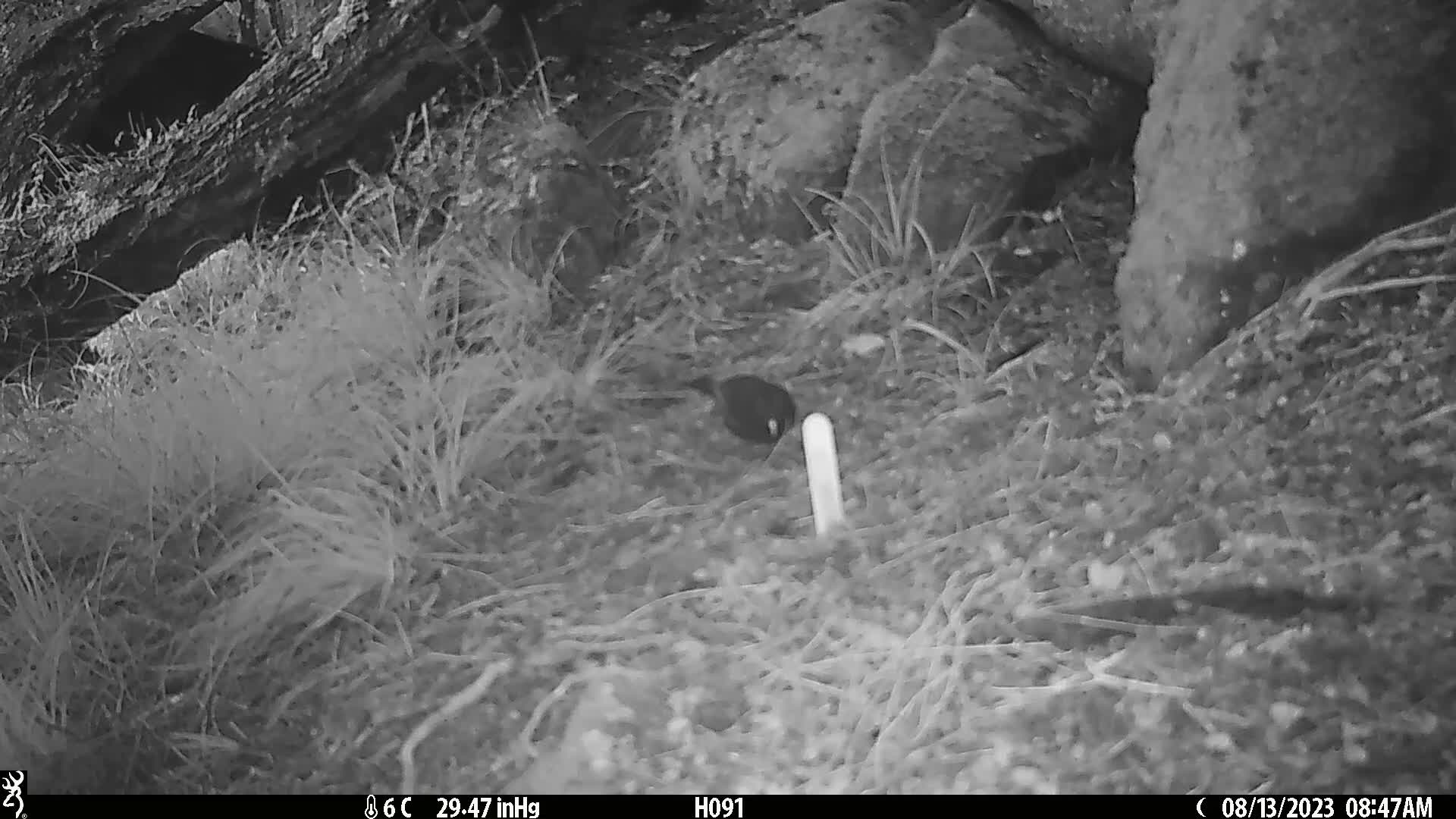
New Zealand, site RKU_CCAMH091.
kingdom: Animalia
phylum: Chordata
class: Aves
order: Passeriformes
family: Turdidae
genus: Turdus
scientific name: Turdus merula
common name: eurasian blackbird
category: blackbird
Blackbird (eurasian blackbird) (Turdus merula).